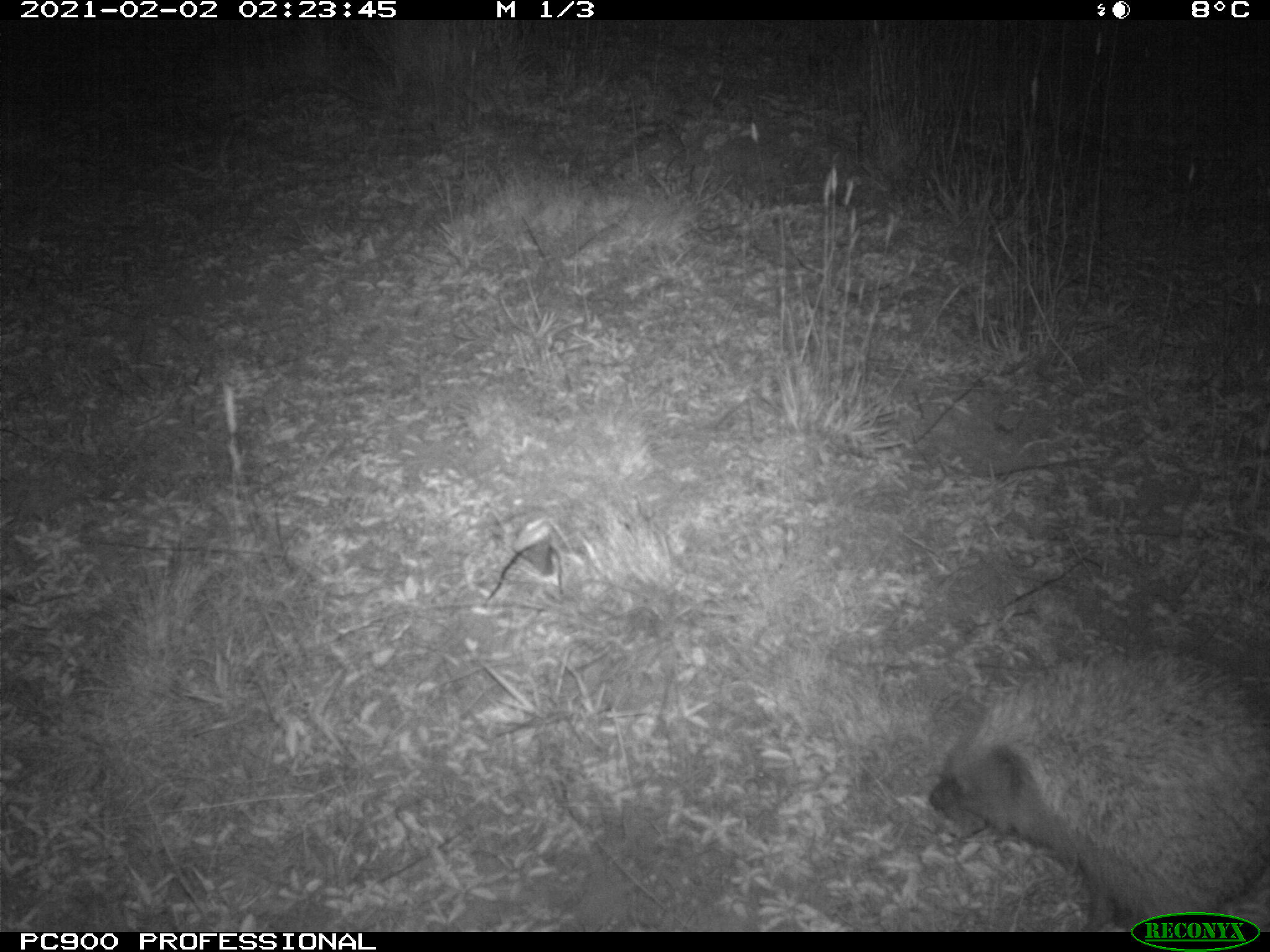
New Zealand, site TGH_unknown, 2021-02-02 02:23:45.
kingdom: Animalia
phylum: Chordata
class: Mammalia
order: Eulipotyphla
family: Erinaceidae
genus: Erinaceus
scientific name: Erinaceus europaeus europaeus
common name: european hedgehog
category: hedgehog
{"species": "hedgehog (european hedgehog) (Erinaceus europaeus europaeus)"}